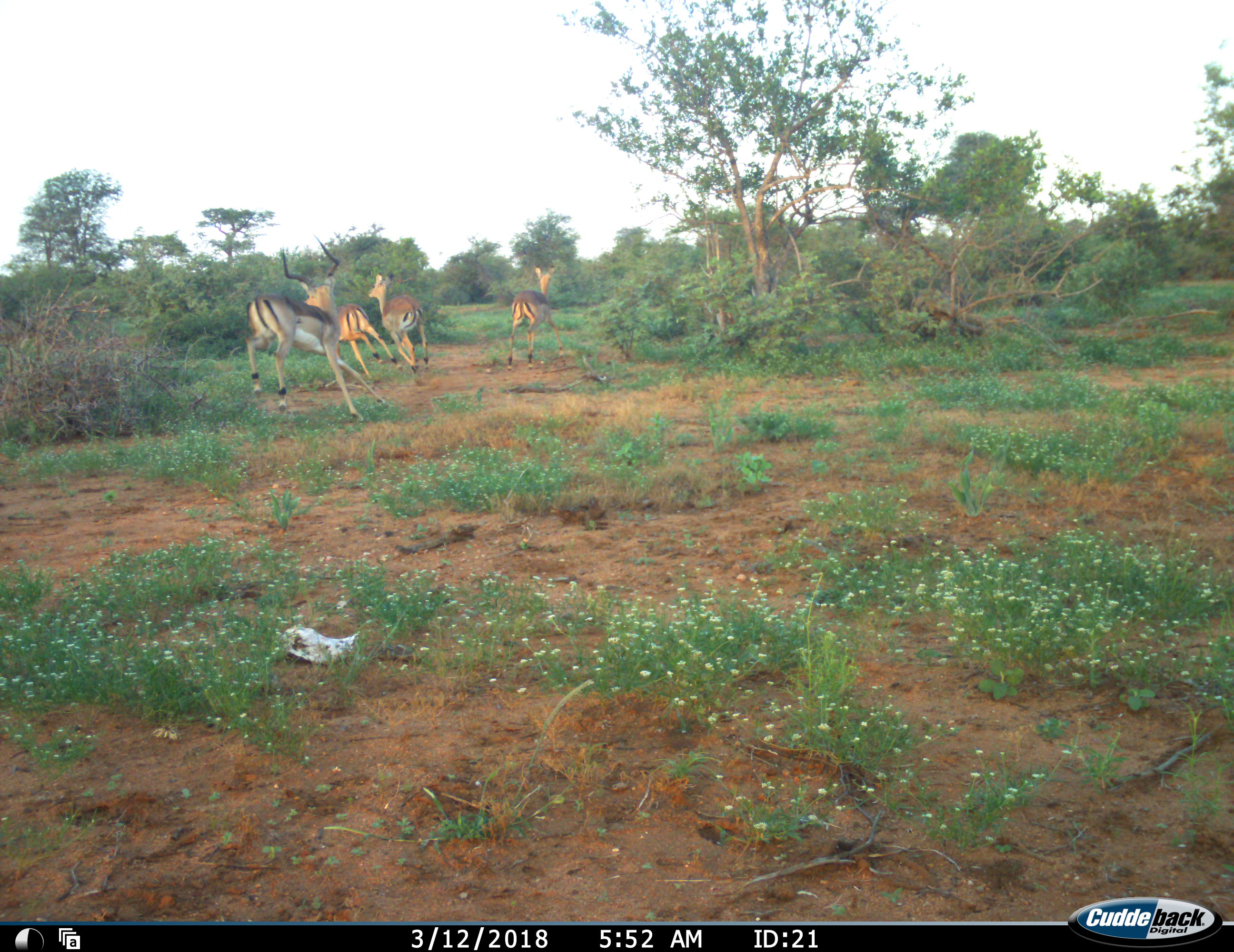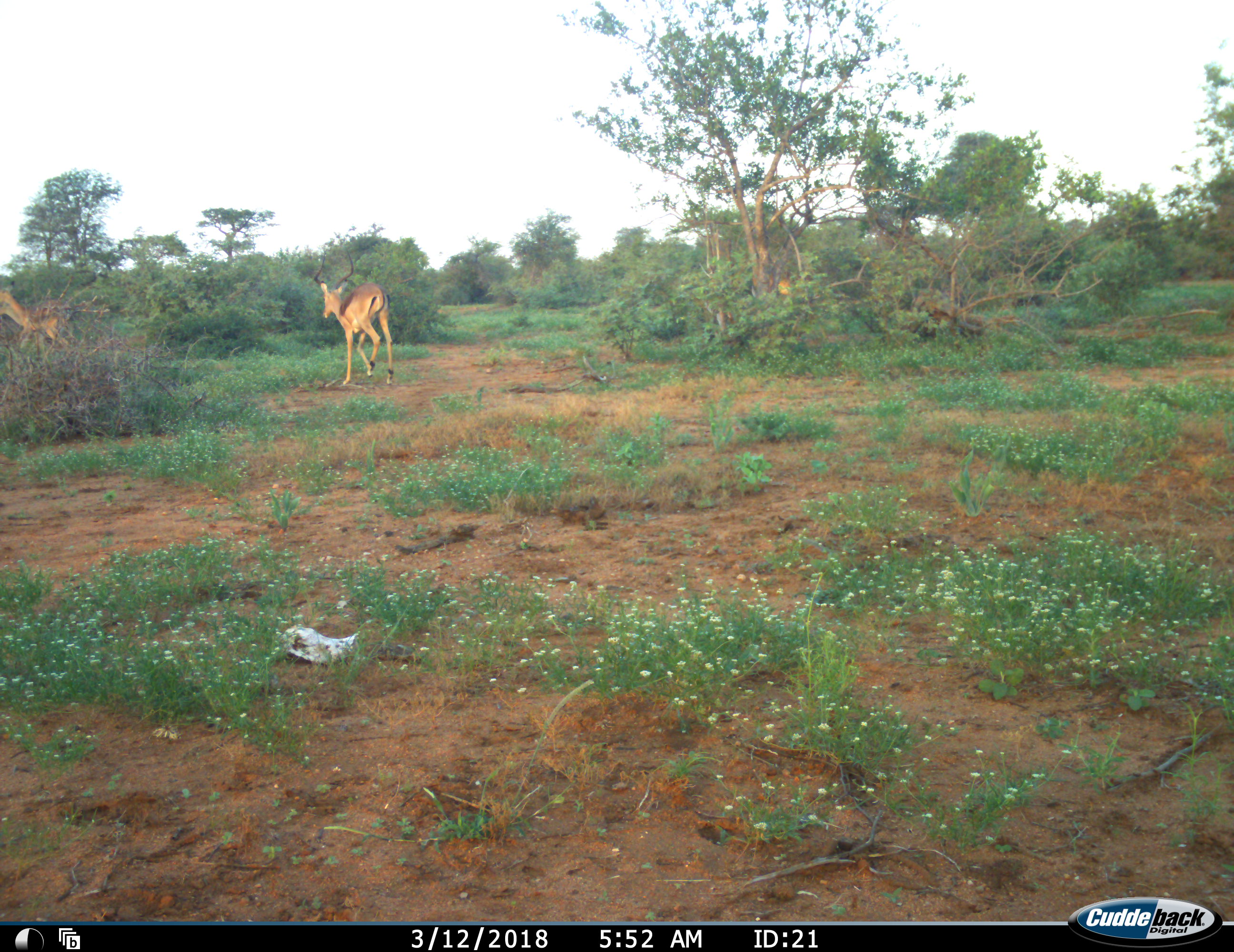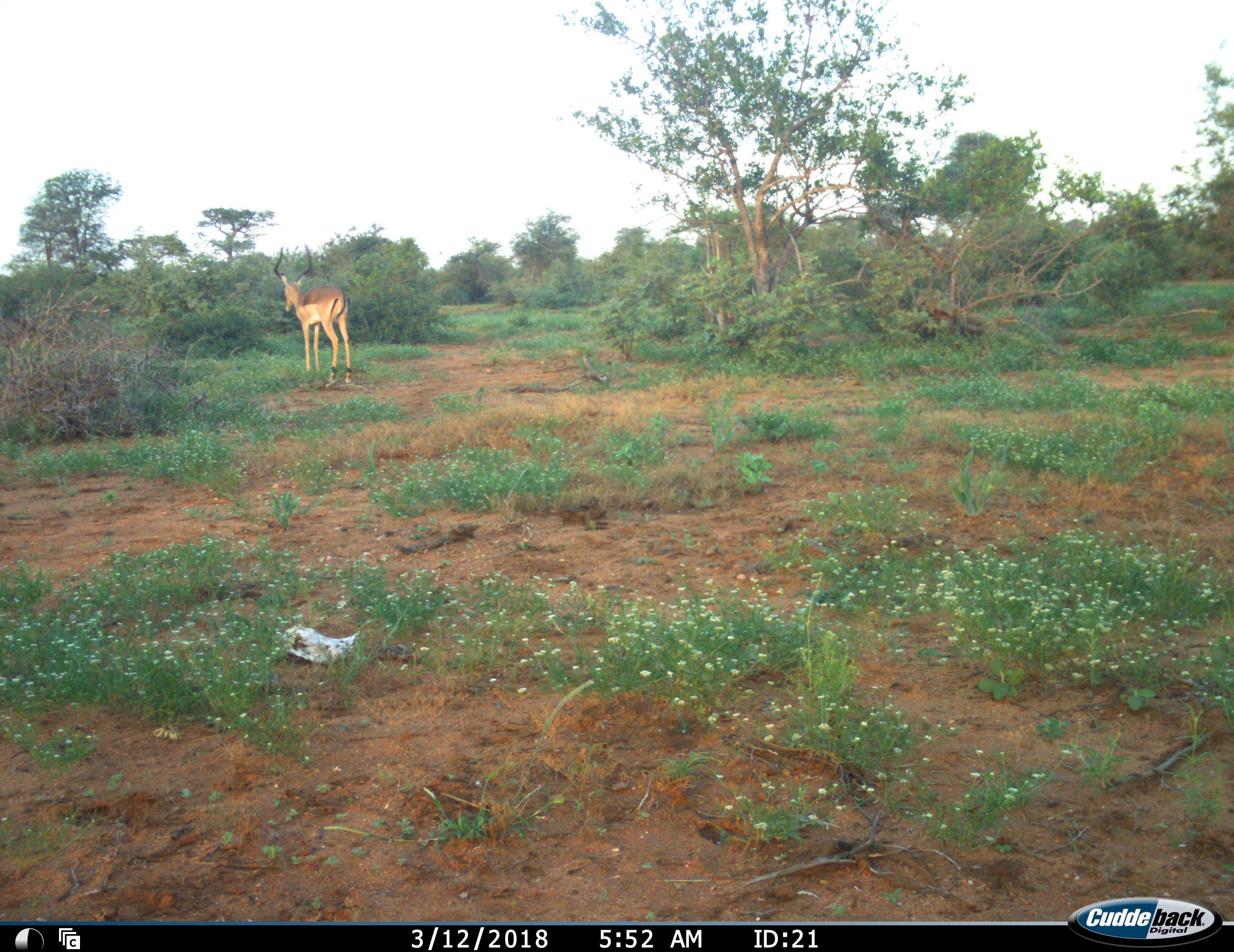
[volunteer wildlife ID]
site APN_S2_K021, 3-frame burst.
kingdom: Animalia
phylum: Chordata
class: Mammalia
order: Artiodactyla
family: Bovidae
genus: Aepyceros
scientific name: Aepyceros melampus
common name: impala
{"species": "impala (Aepyceros melampus)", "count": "4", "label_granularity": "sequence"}